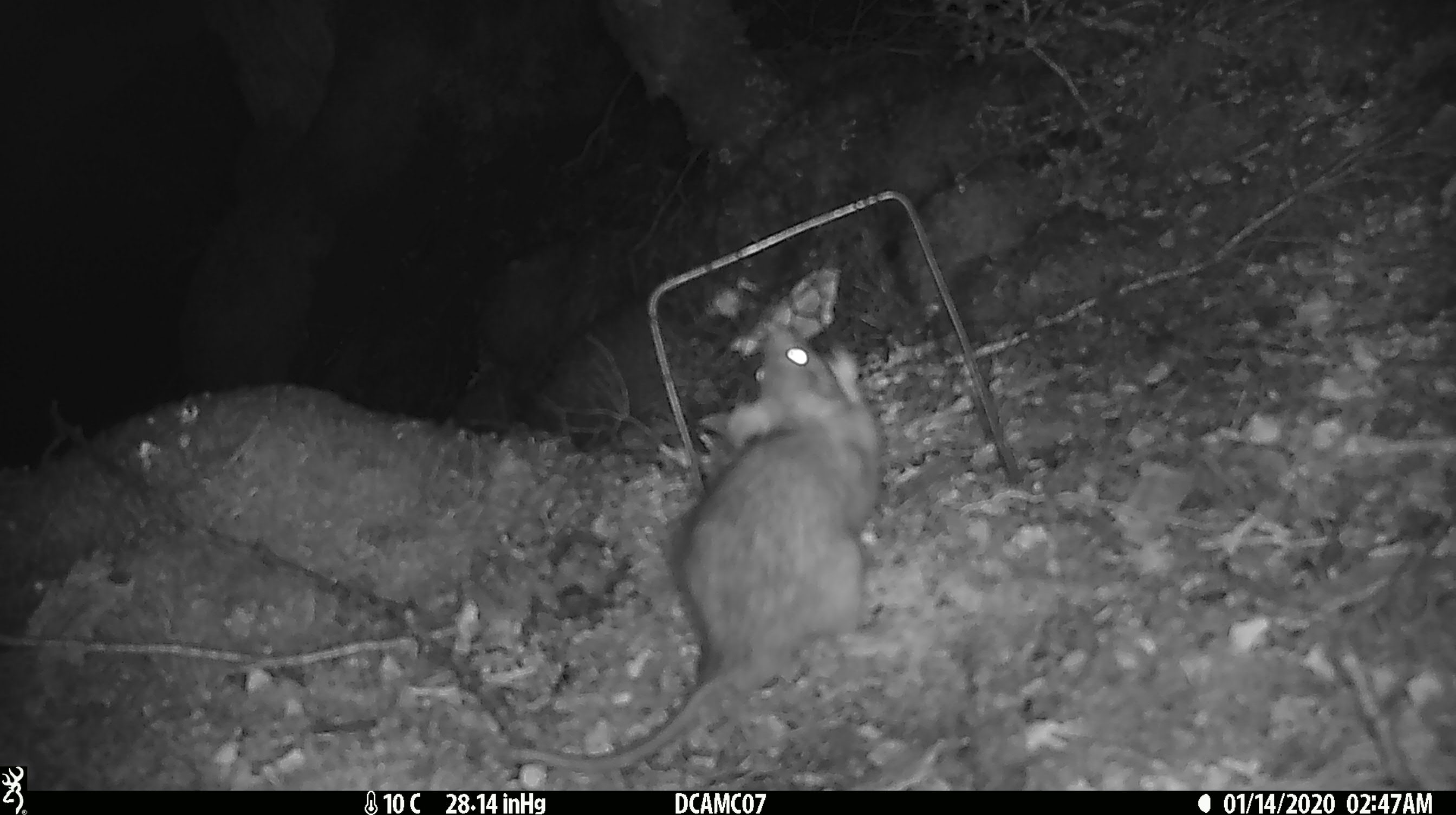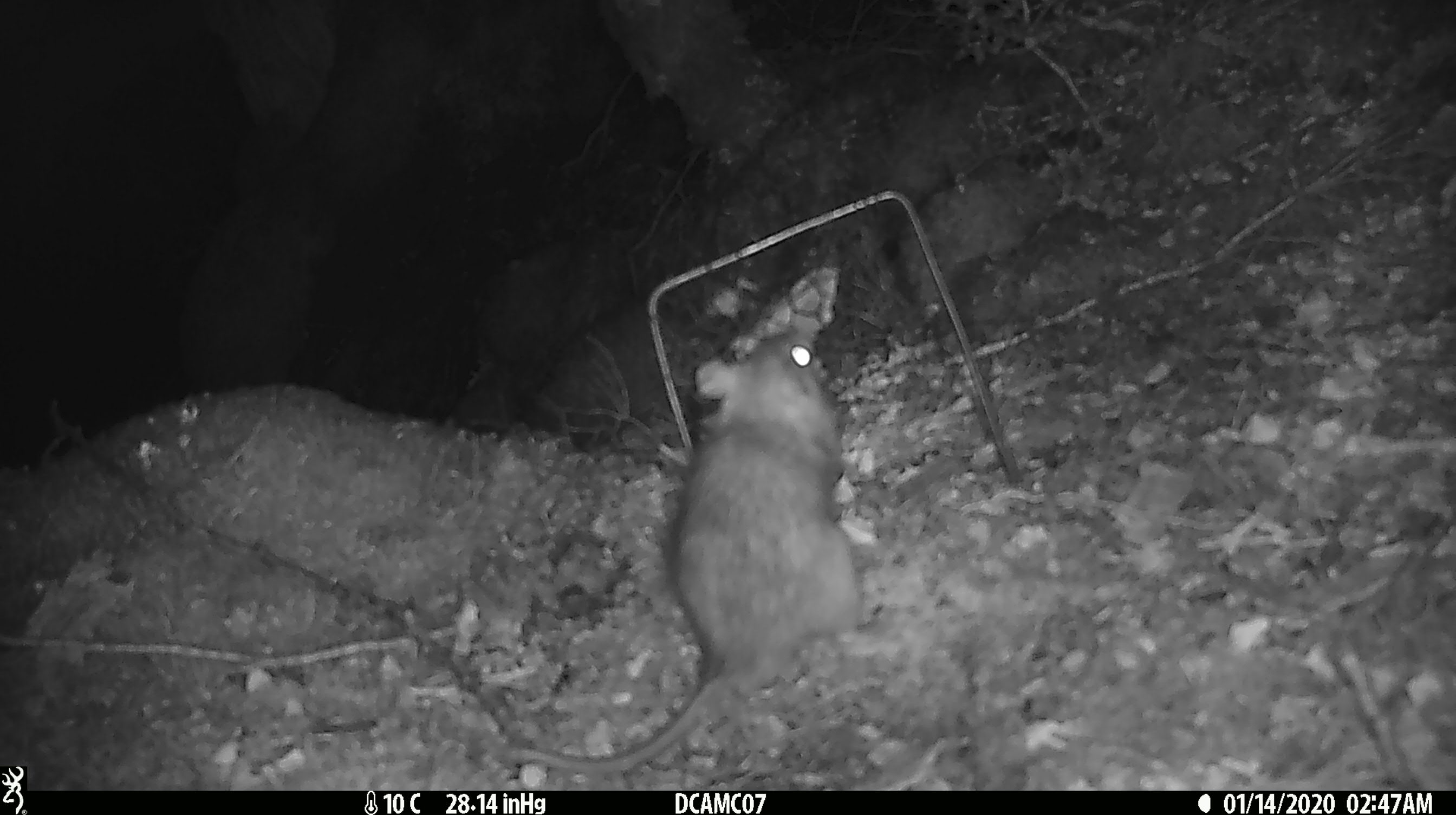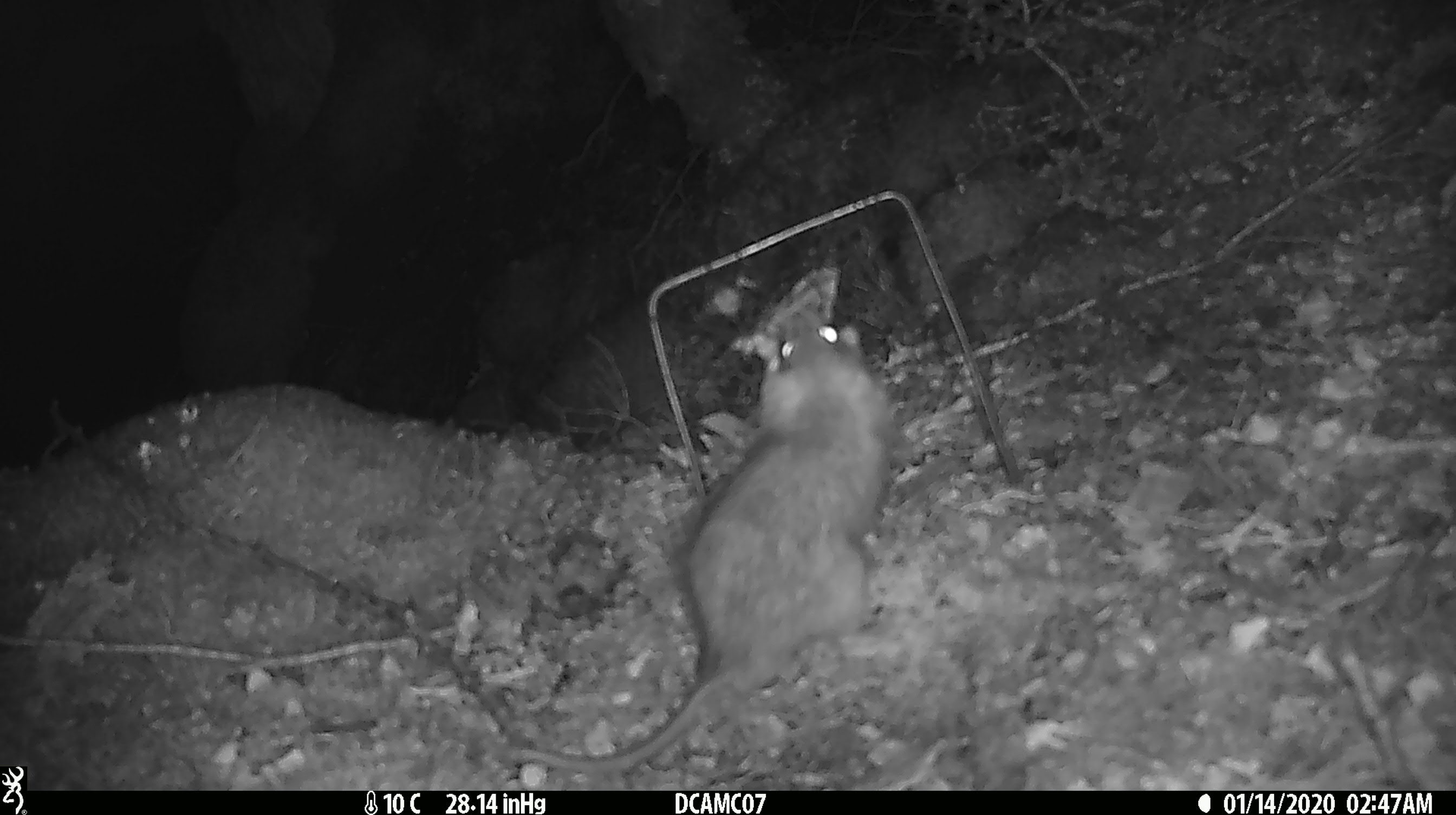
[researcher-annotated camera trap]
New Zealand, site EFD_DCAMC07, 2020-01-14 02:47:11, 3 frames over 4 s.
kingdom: Animalia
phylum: Chordata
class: Mammalia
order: Rodentia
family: Muridae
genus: Rattus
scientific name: Rattus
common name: rat